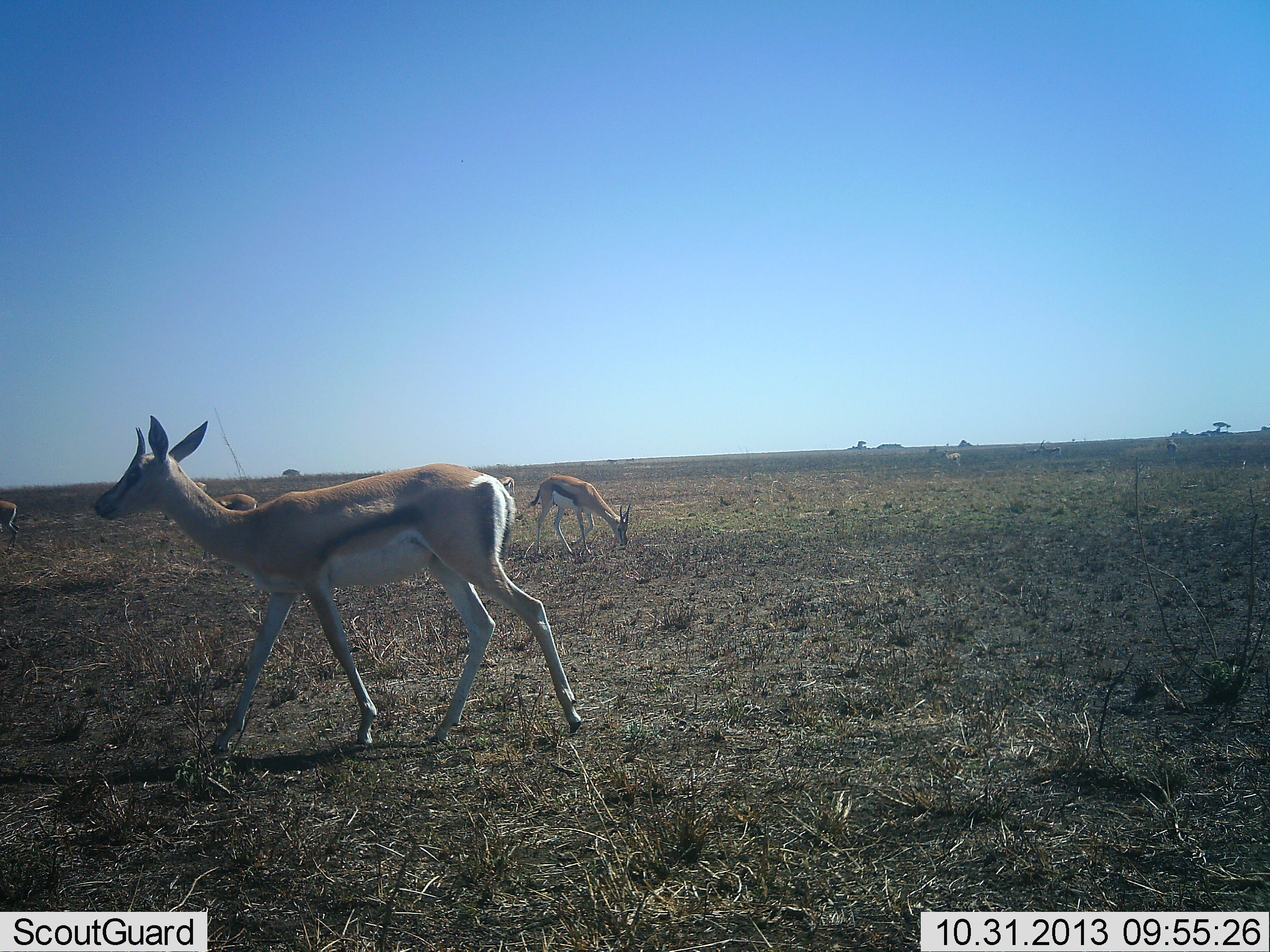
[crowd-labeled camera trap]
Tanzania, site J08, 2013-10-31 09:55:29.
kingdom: Animalia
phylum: Chordata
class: Mammalia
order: Artiodactyla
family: Bovidae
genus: Eudorcas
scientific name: Eudorcas thomsonii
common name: thomson's gazelle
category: gazellethomsons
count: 4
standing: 48%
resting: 0%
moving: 61%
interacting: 3%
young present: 3%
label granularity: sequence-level